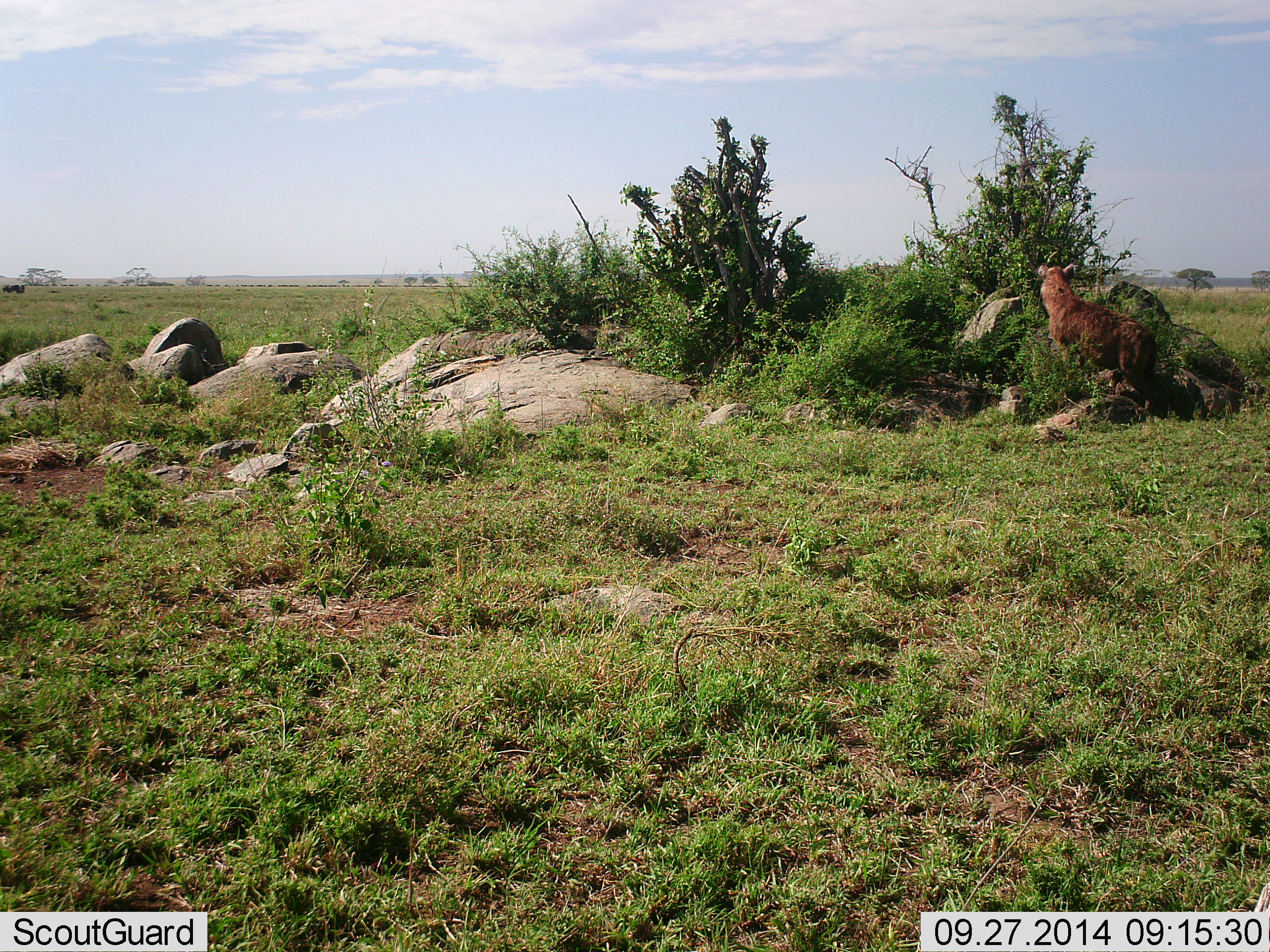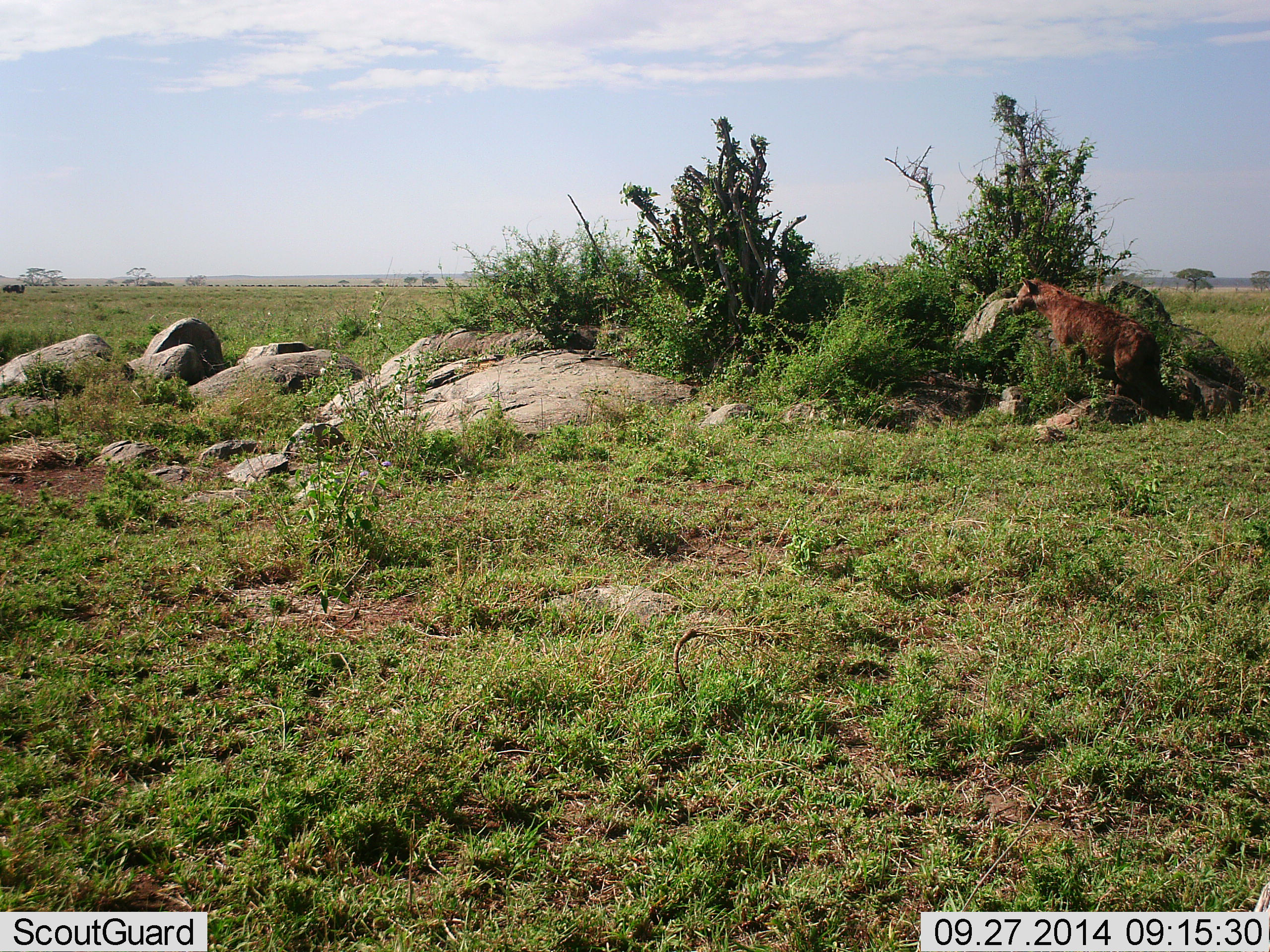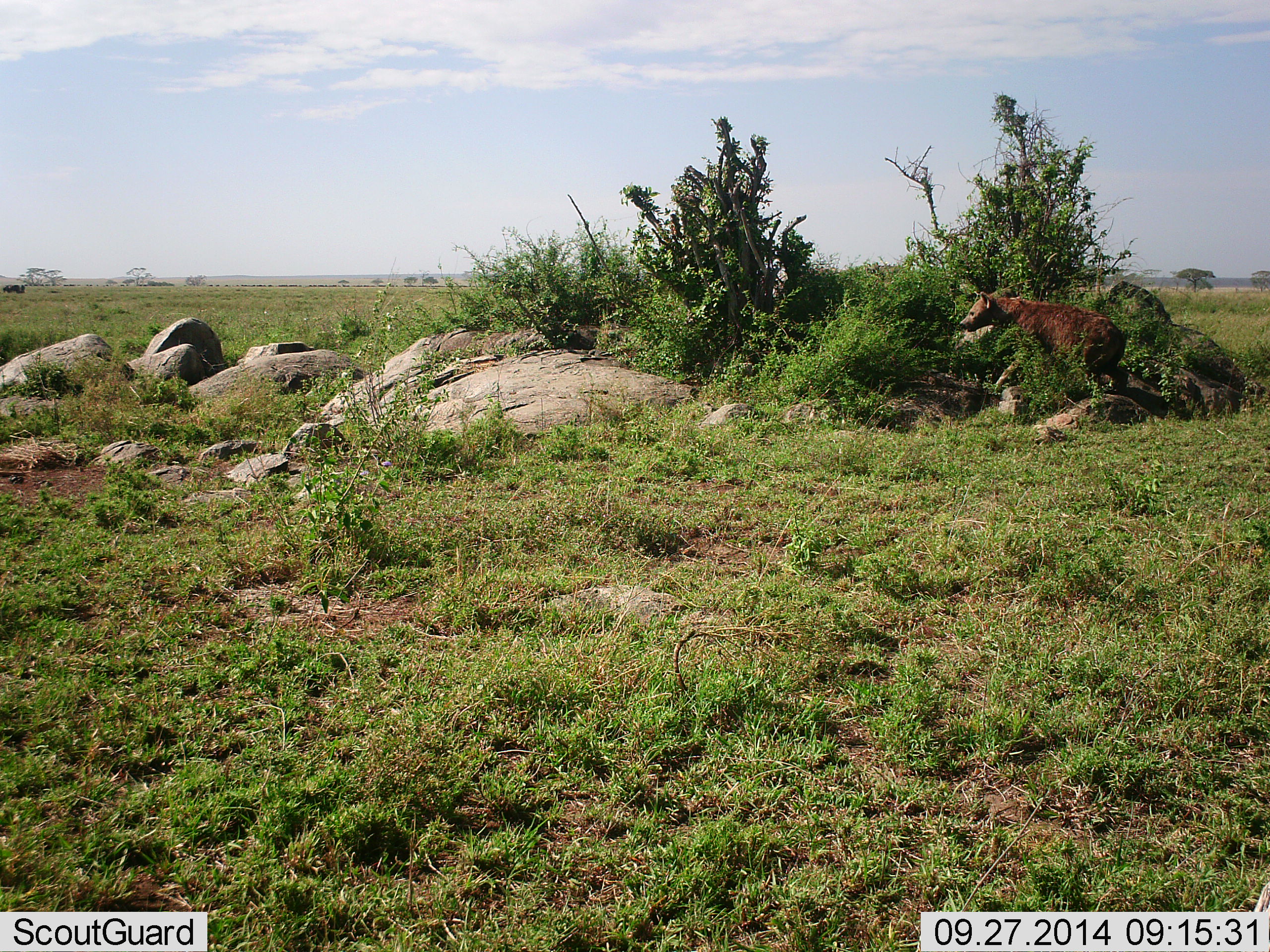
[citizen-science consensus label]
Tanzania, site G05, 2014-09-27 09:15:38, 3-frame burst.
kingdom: Animalia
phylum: Chordata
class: Mammalia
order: Carnivora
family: Hyaenidae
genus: Crocuta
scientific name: Crocuta crocuta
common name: spotted hyena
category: hyenaspotted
Hyenaspotted (spotted hyena) (Crocuta crocuta), count 1. Behavior (volunteer vote fractions): standing 20%, resting 0%, moving 80%, interacting 0%. Young present (vote fraction): 0%. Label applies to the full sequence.